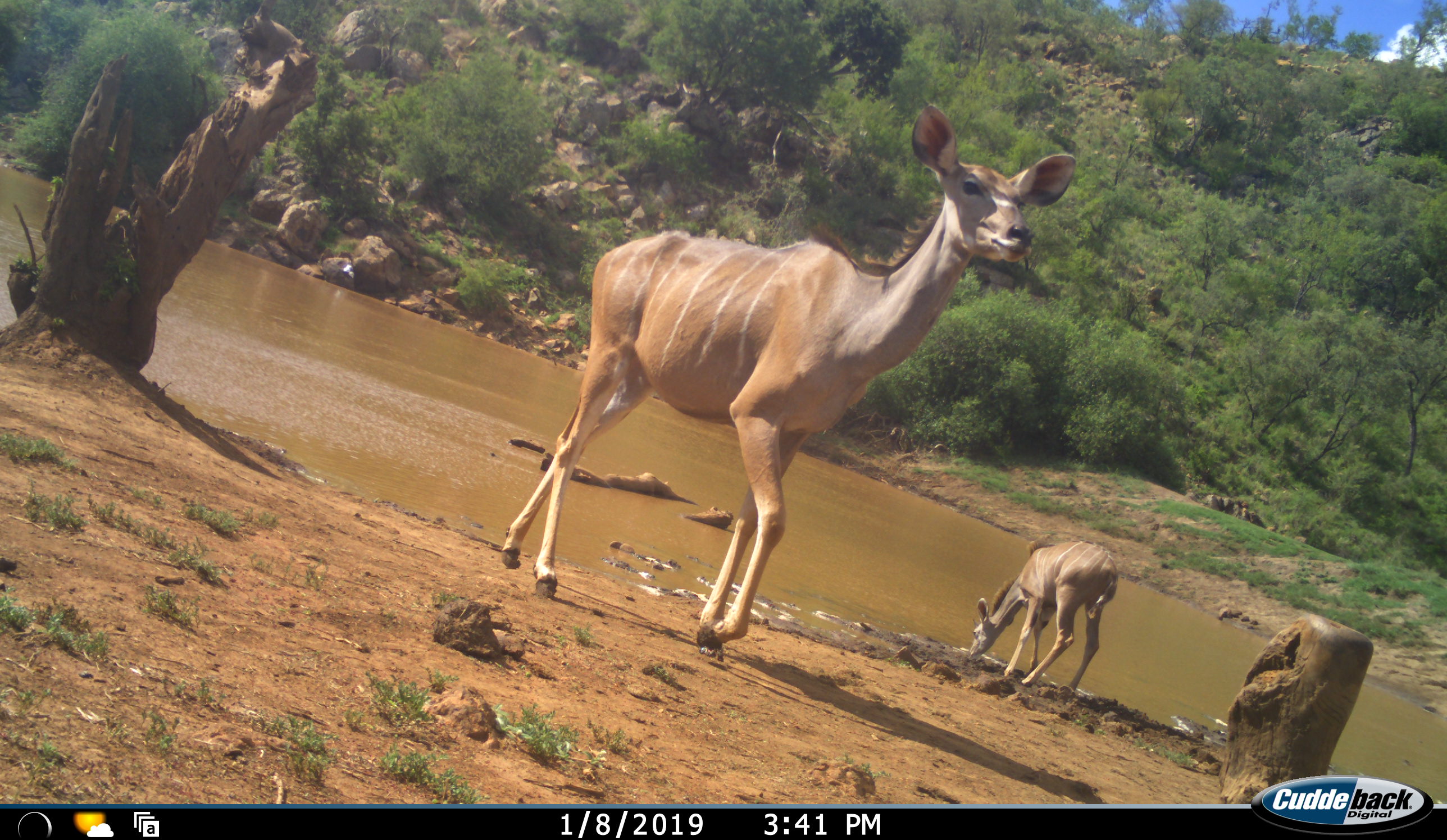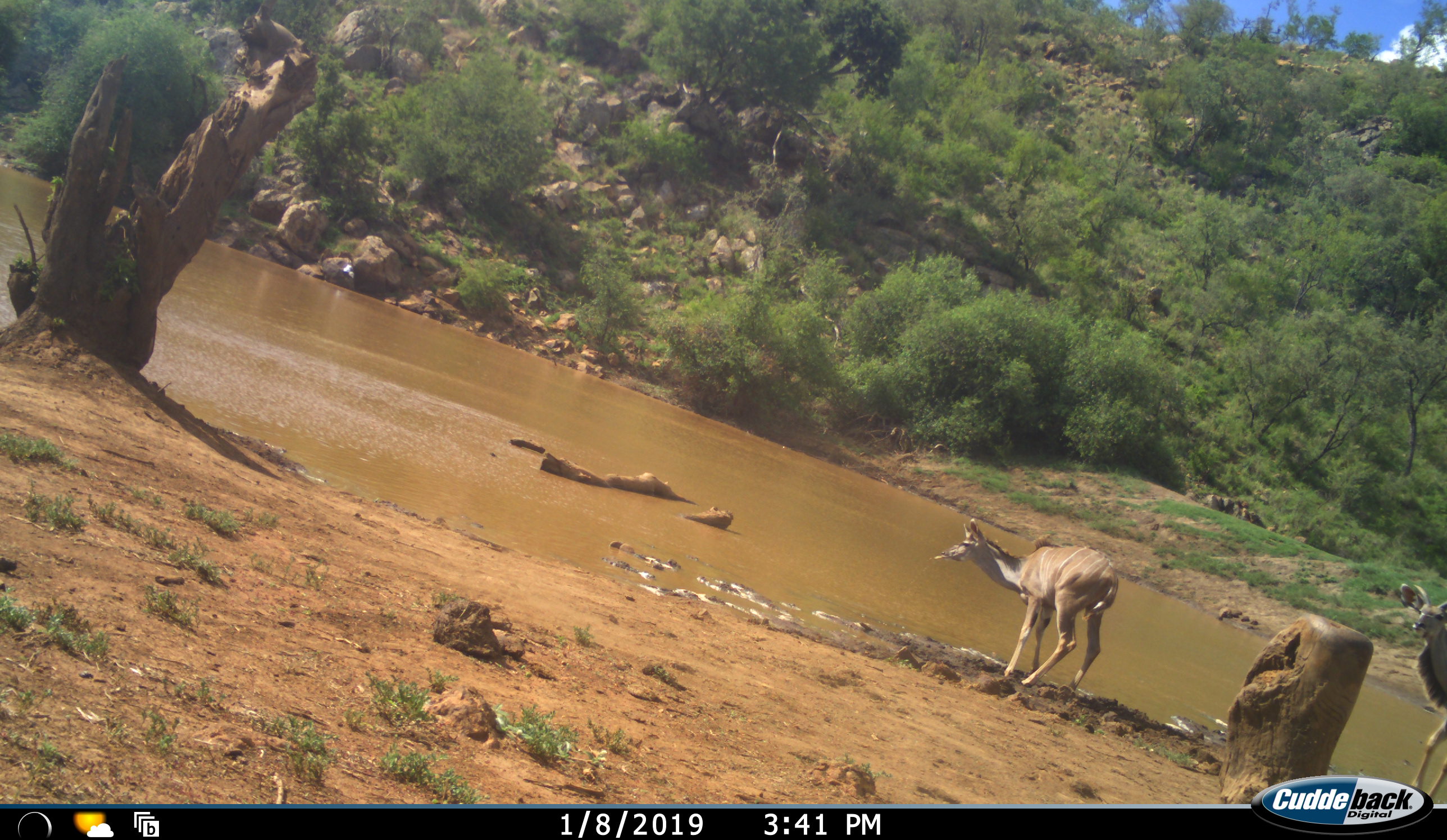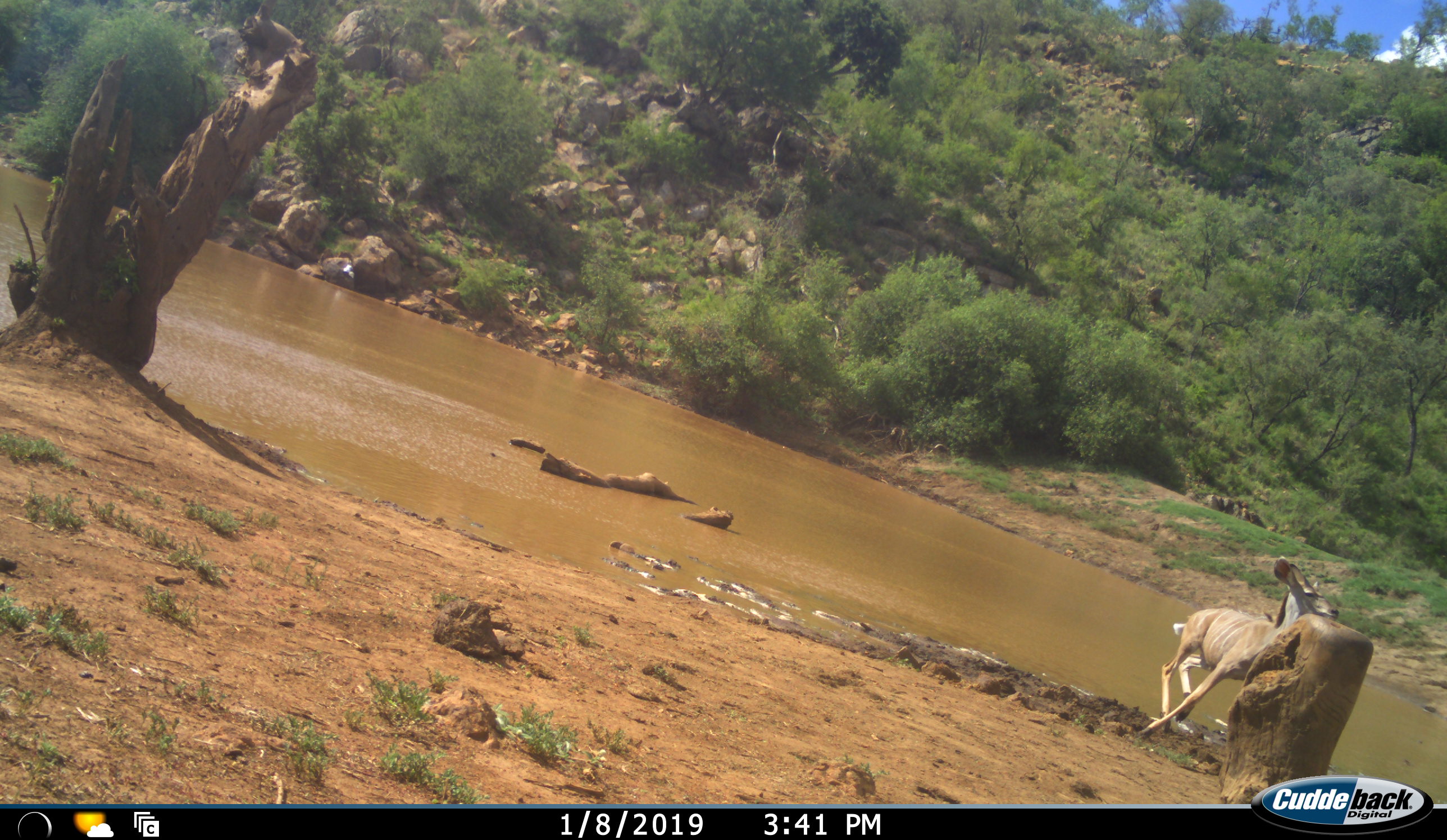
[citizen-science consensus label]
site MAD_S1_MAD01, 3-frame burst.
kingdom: Animalia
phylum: Chordata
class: Mammalia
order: Artiodactyla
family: Bovidae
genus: Tragelaphus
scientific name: Tragelaphus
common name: kudu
Kudu (Tragelaphus), count 3. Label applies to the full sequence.